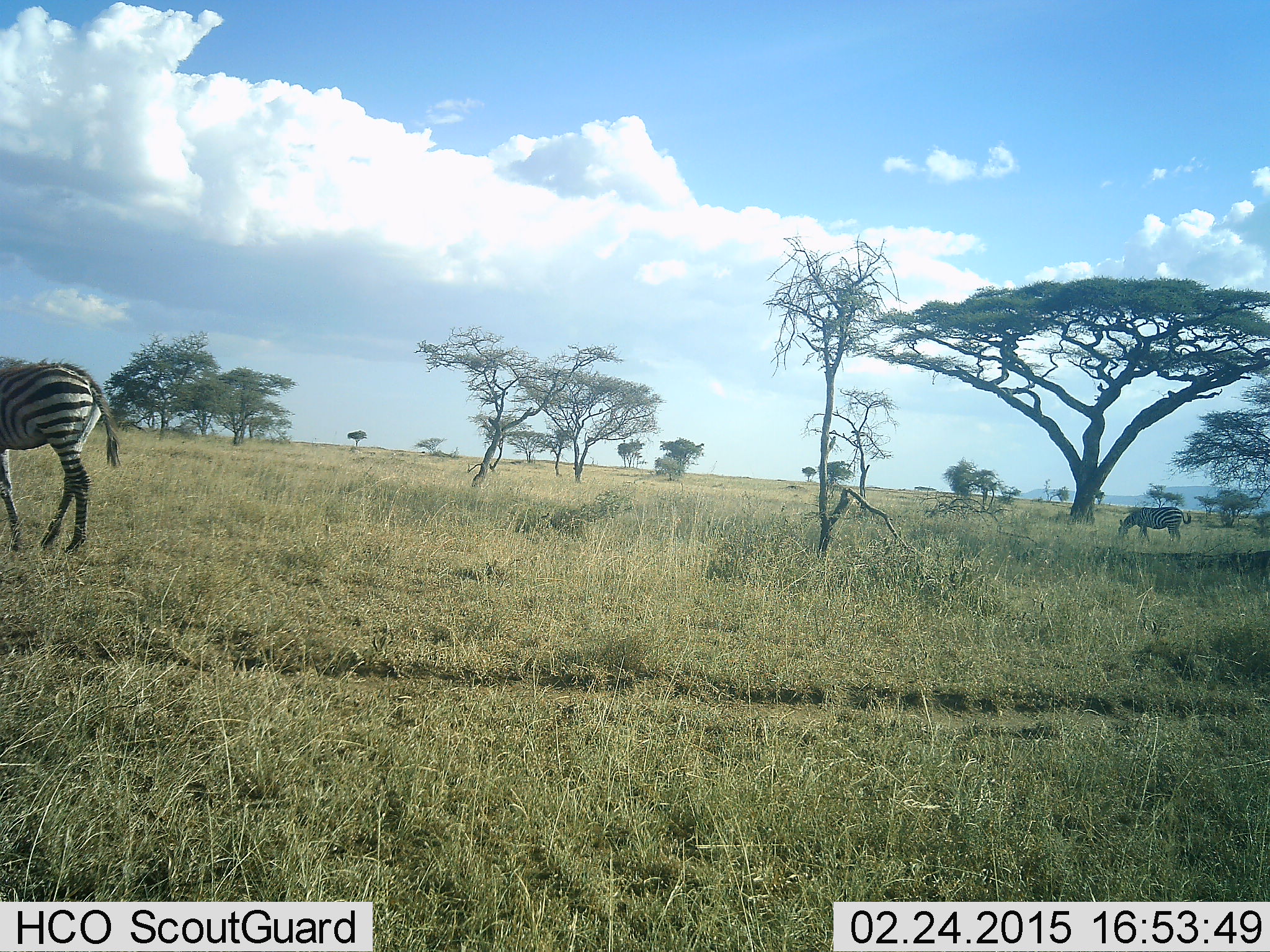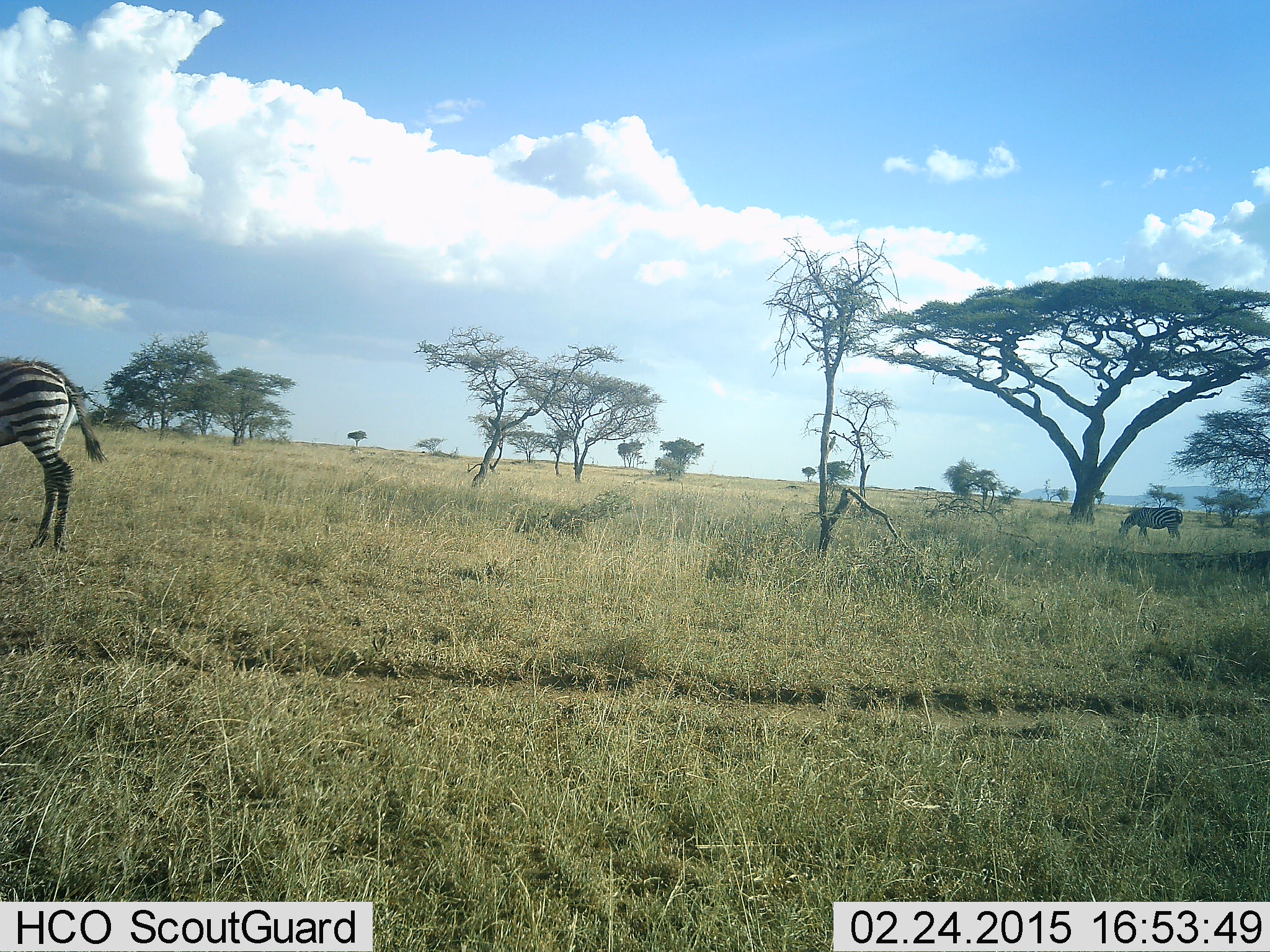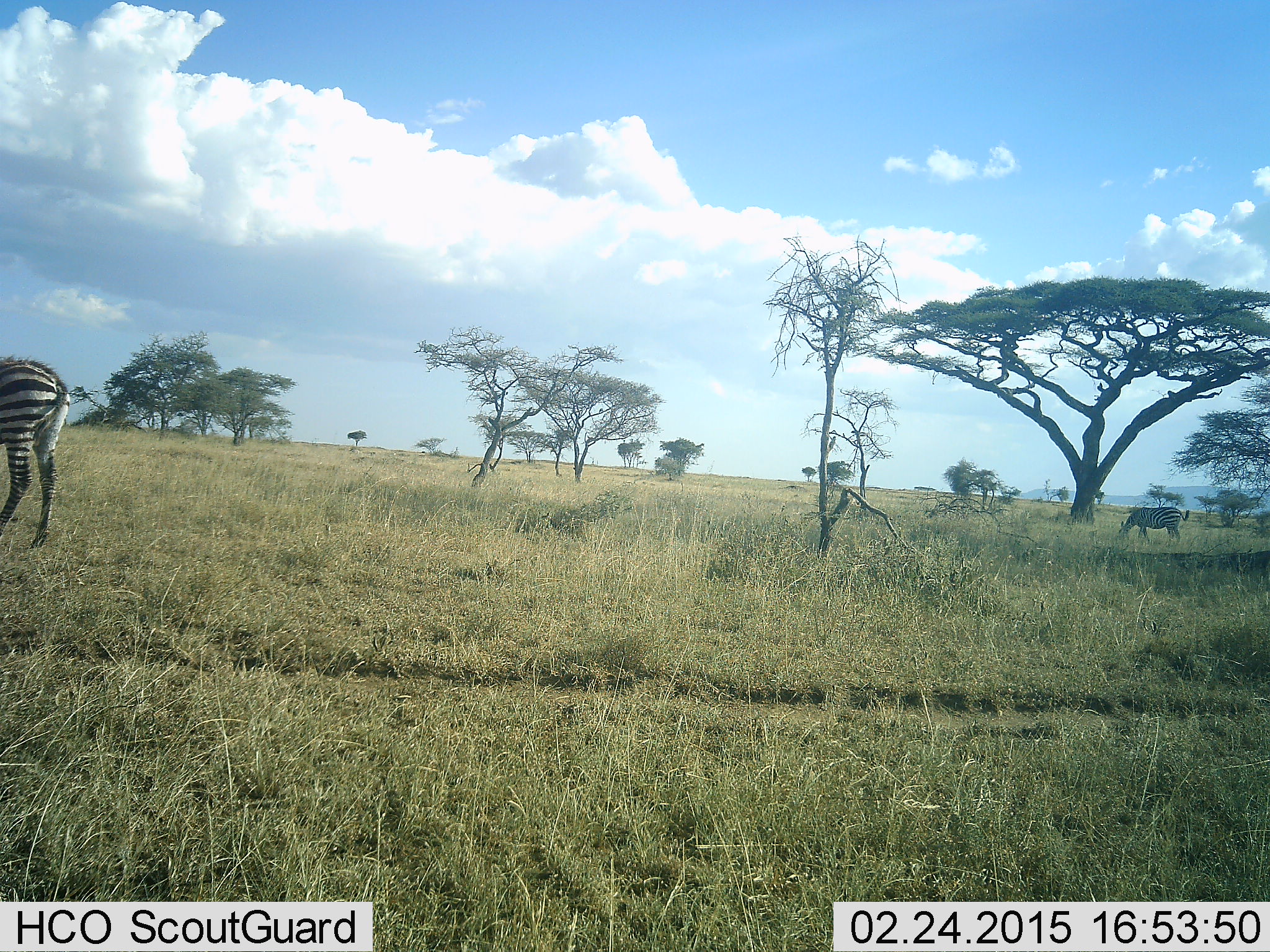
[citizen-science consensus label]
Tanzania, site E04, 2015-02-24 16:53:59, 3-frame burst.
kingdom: Animalia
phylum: Chordata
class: Mammalia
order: Perissodactyla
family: Equidae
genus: Equus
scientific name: Equus quagga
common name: plains zebra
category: zebra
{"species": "zebra (plains zebra) (Equus quagga)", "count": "2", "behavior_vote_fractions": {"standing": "30%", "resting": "0%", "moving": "50%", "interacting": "0%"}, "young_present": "0%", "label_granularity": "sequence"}